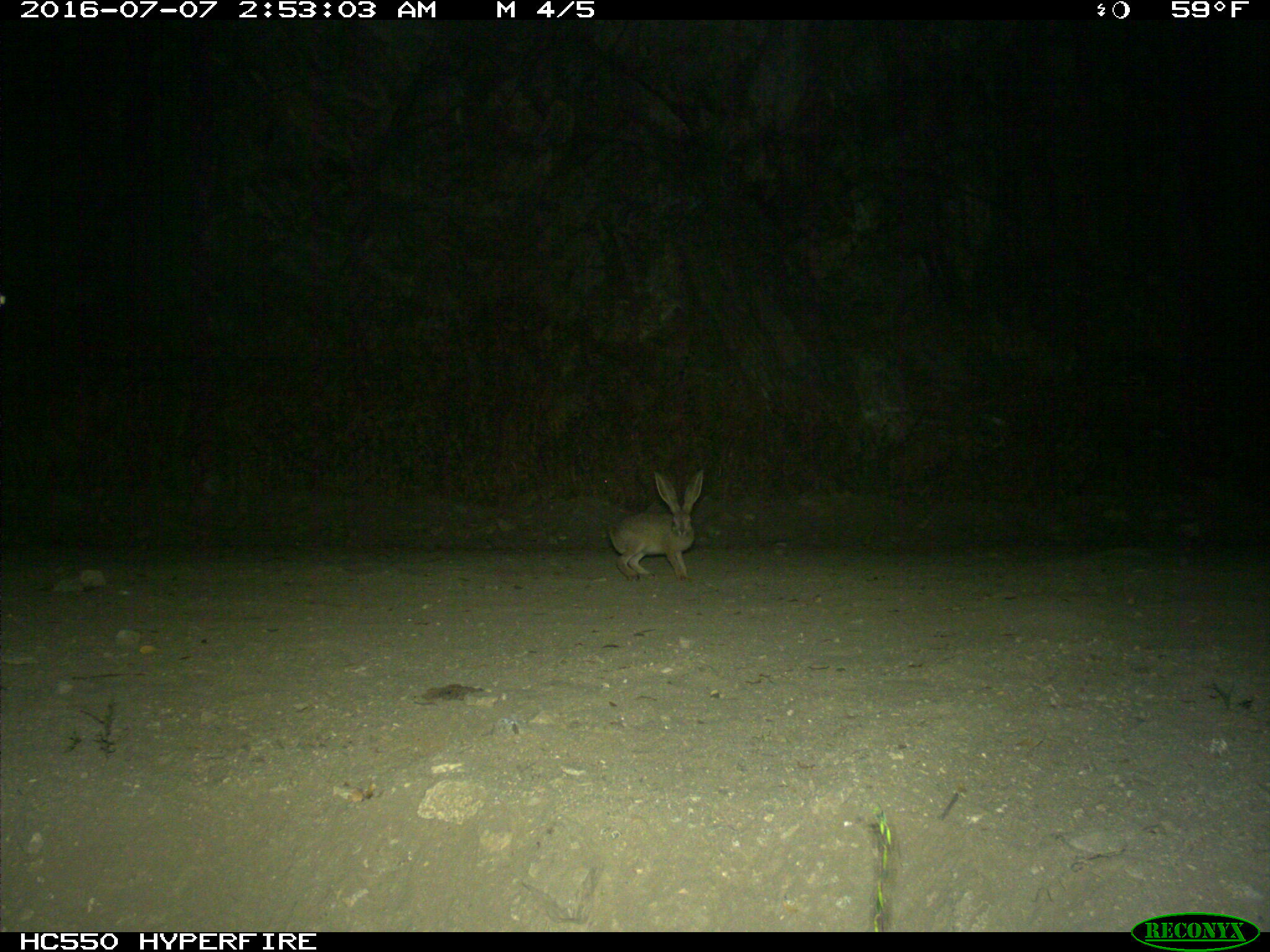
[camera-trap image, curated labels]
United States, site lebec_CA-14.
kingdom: Animalia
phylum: Chordata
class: Mammalia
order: Lagomorpha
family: Leporidae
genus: Lepus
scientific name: Lepus californicus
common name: black-tailed jackrabbit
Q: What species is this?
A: Lepus californicus (black-tailed jackrabbit).